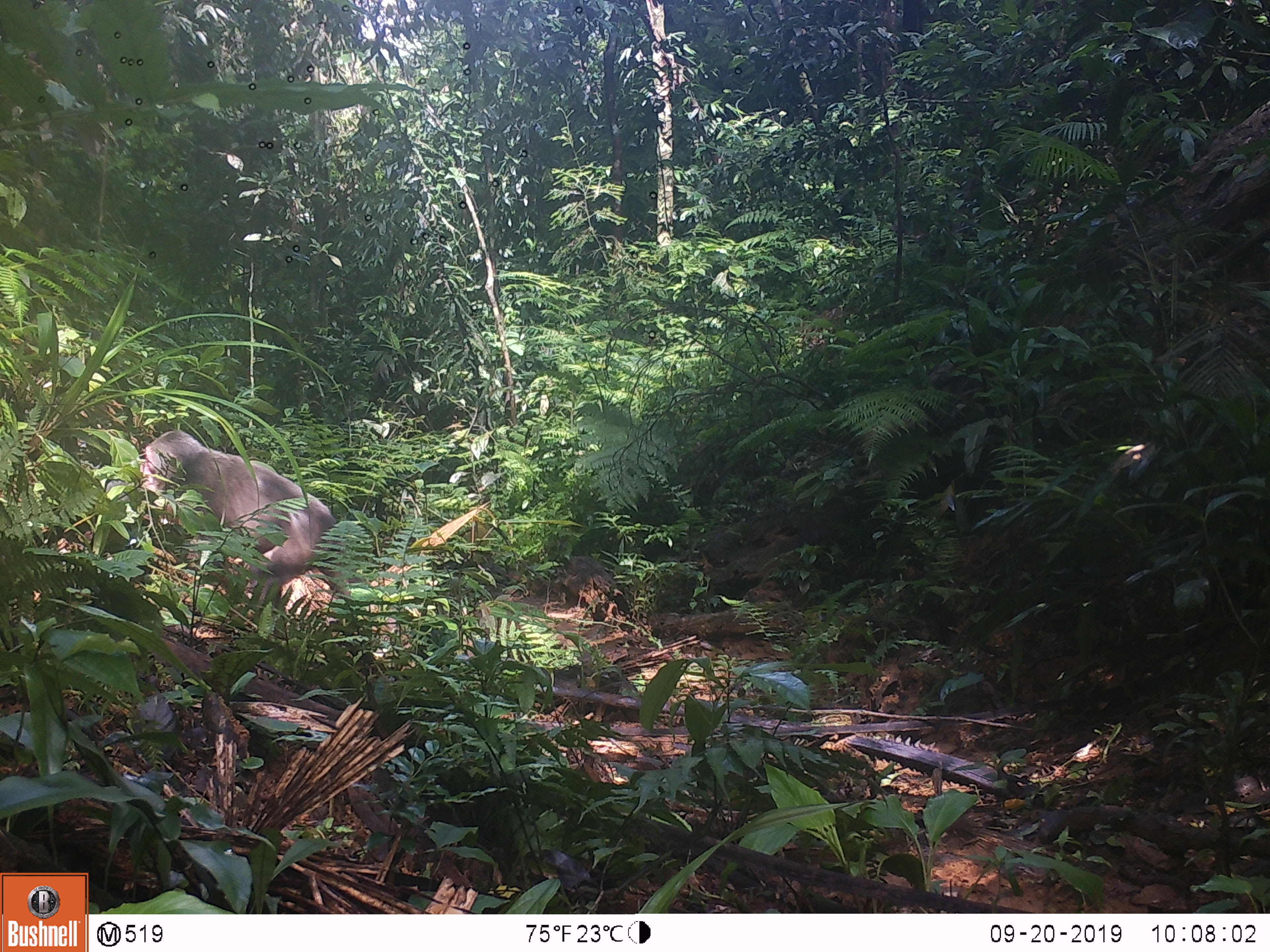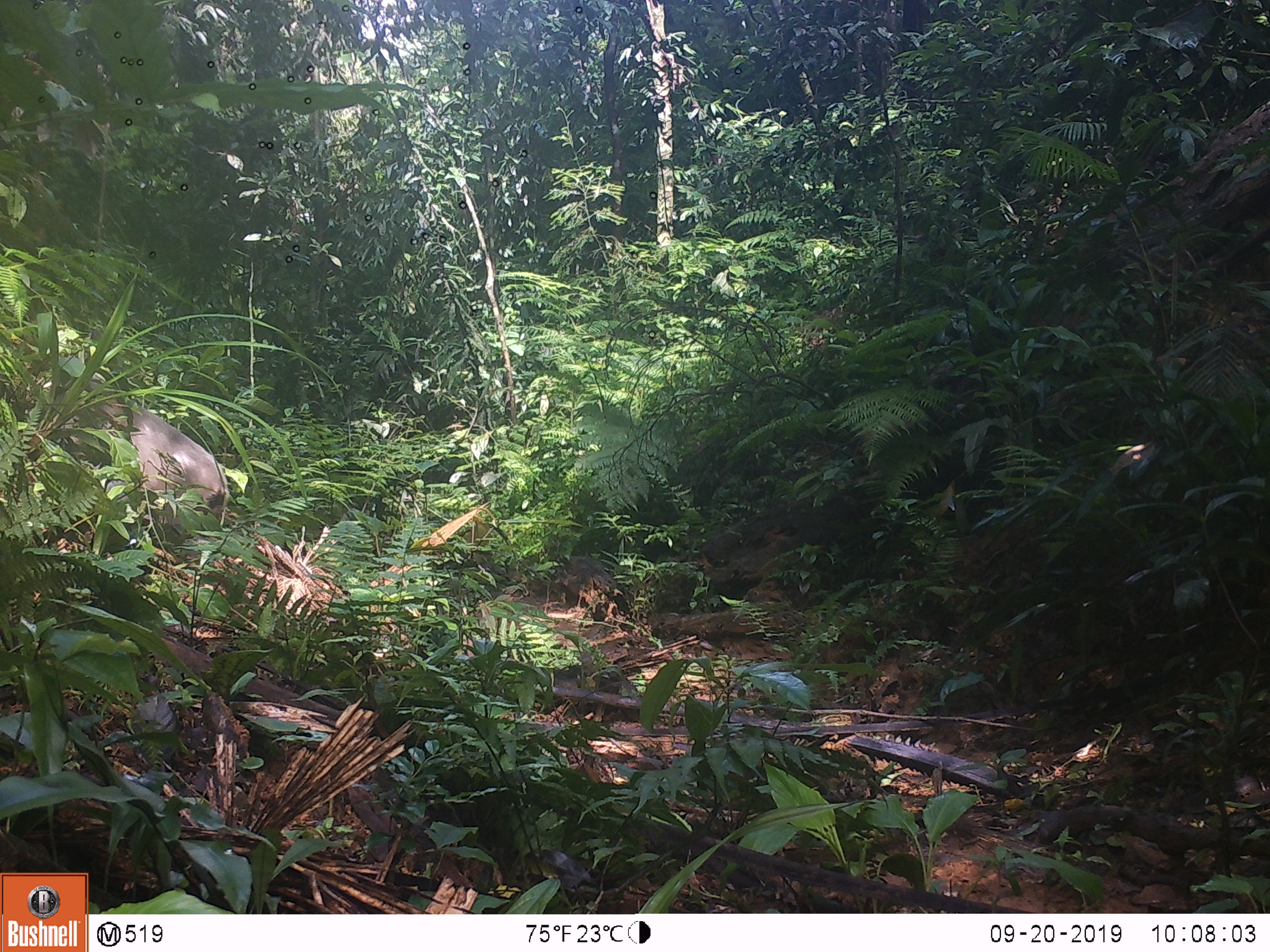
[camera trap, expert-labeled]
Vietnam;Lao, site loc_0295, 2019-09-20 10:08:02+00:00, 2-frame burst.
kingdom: Animalia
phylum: Chordata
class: Mammalia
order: Primates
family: Cercopithecidae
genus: Macaca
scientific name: Macaca arctoides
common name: stump-tailed macaque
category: stump tailed macaque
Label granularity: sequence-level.